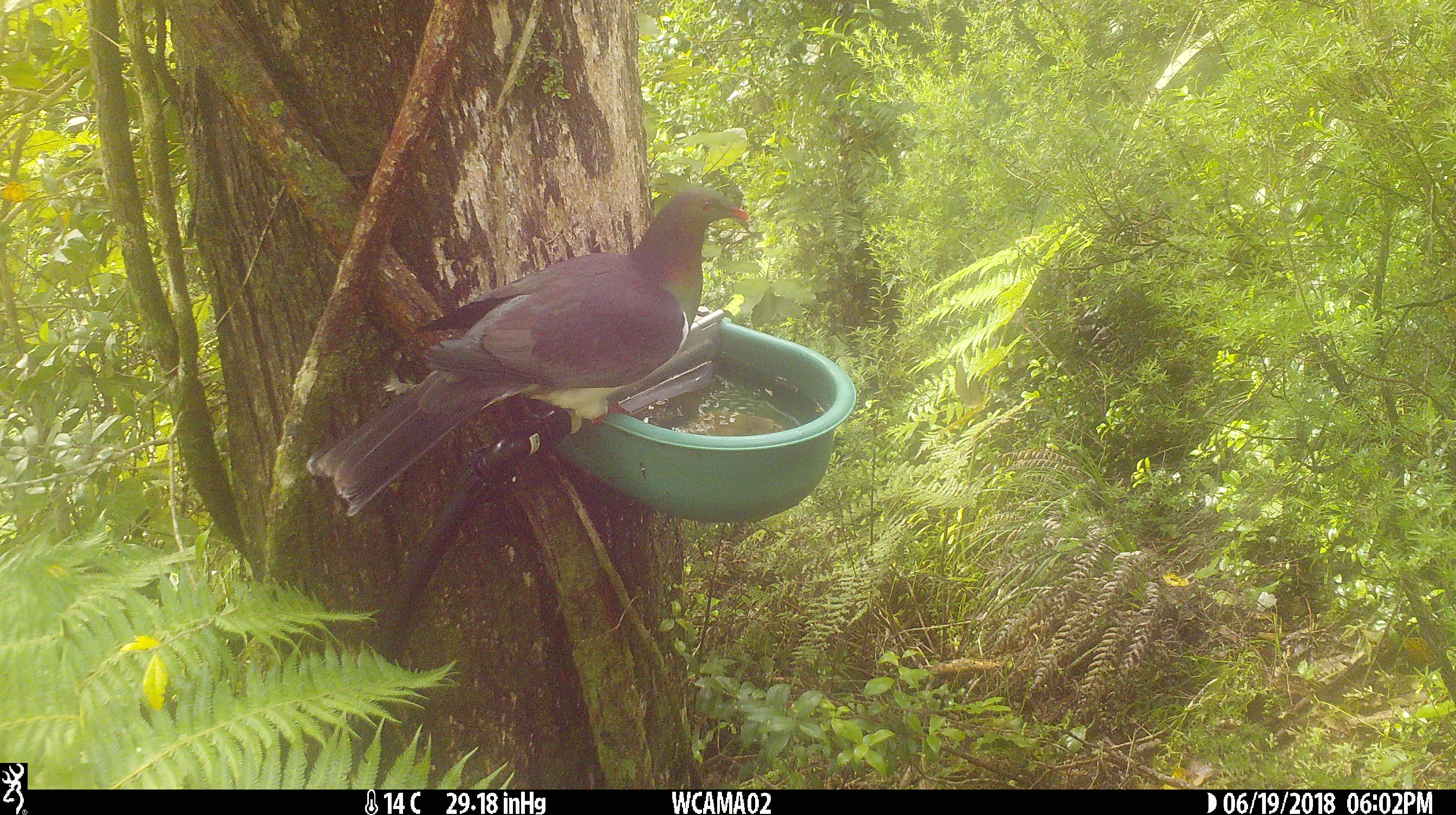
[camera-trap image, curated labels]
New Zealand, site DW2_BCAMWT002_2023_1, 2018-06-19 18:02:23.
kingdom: Animalia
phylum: Chordata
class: Aves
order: Columbiformes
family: Columbidae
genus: Hemiphaga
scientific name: Hemiphaga novaeseelandiae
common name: new zealand pigeon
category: kereru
Kereru (new zealand pigeon) (Hemiphaga novaeseelandiae).